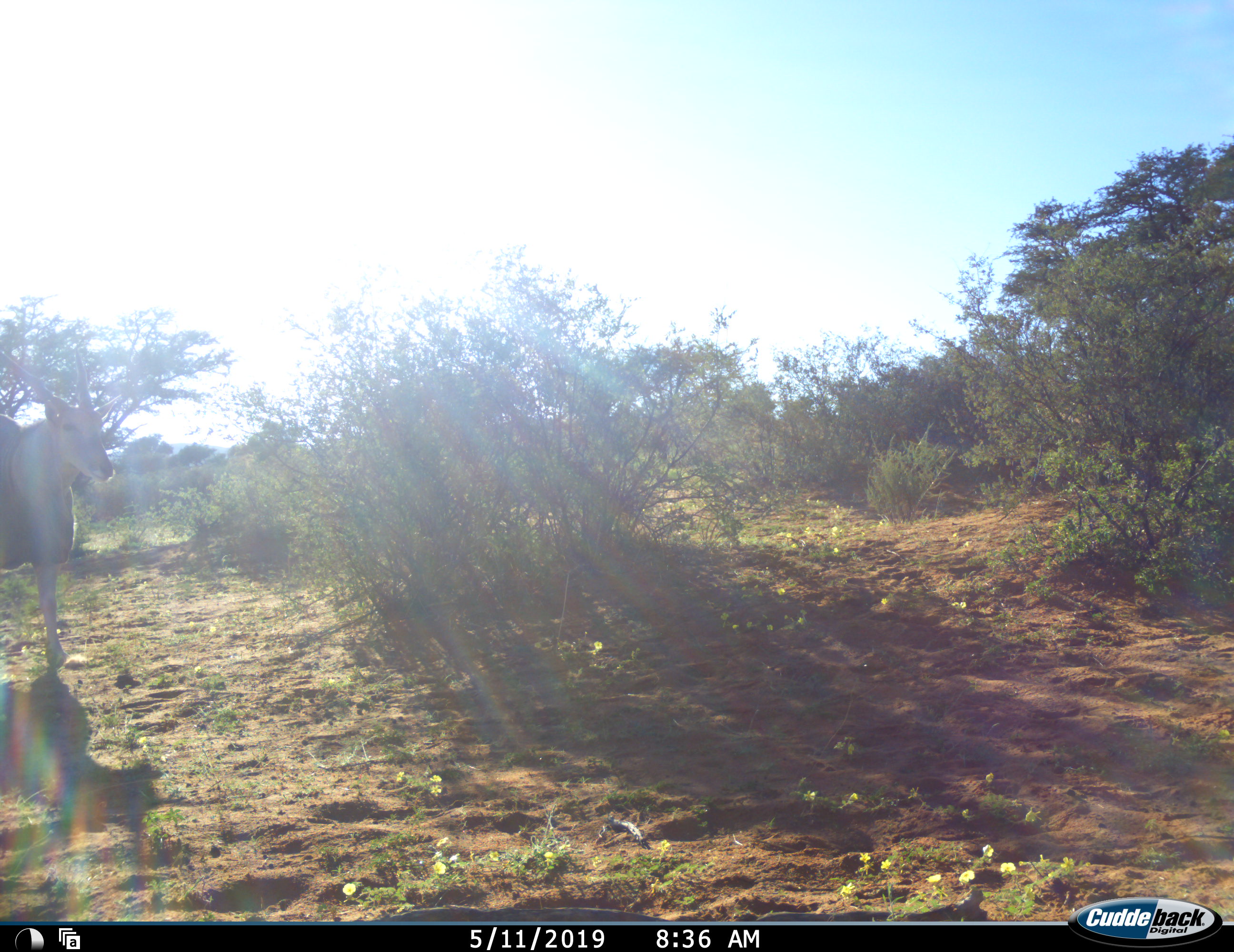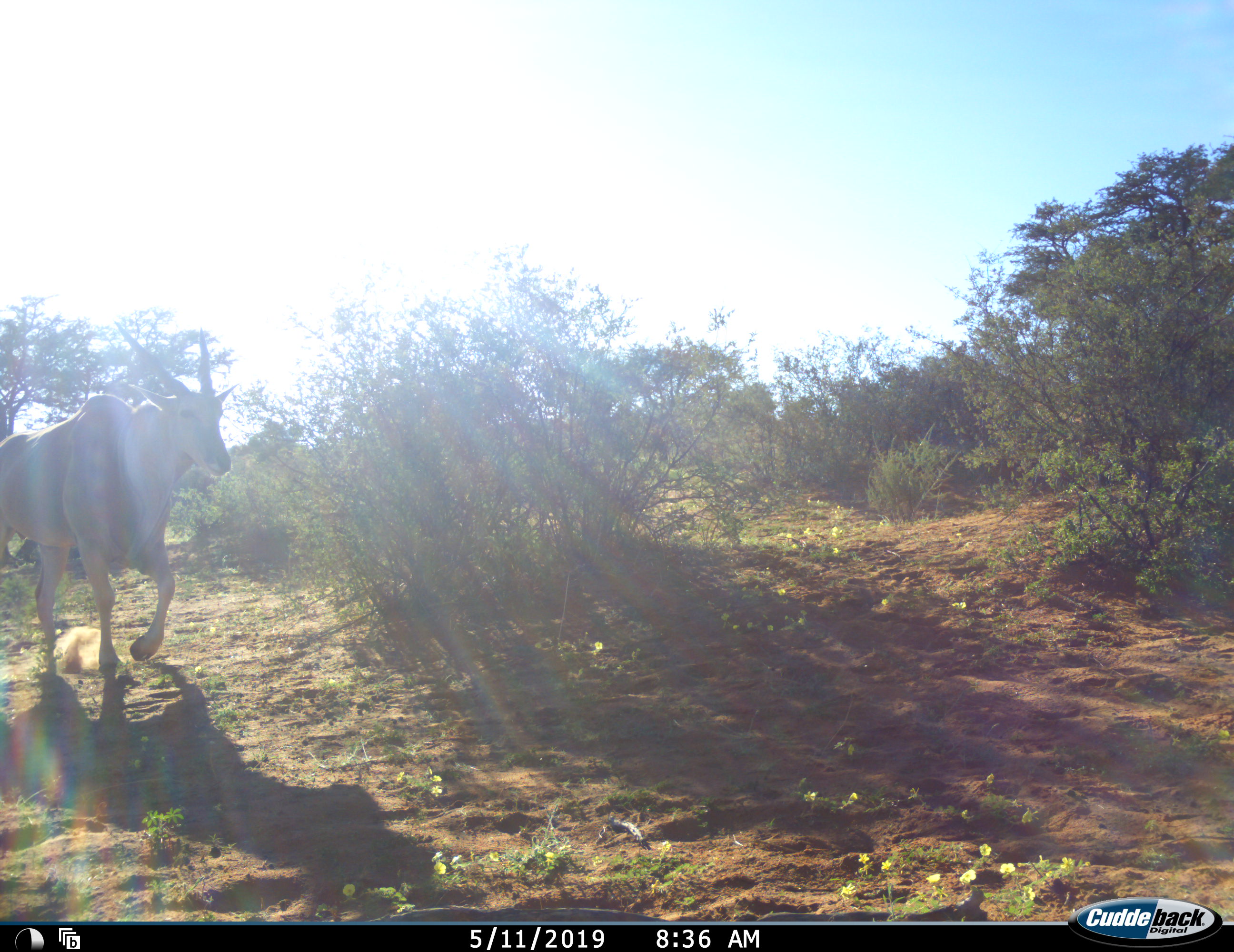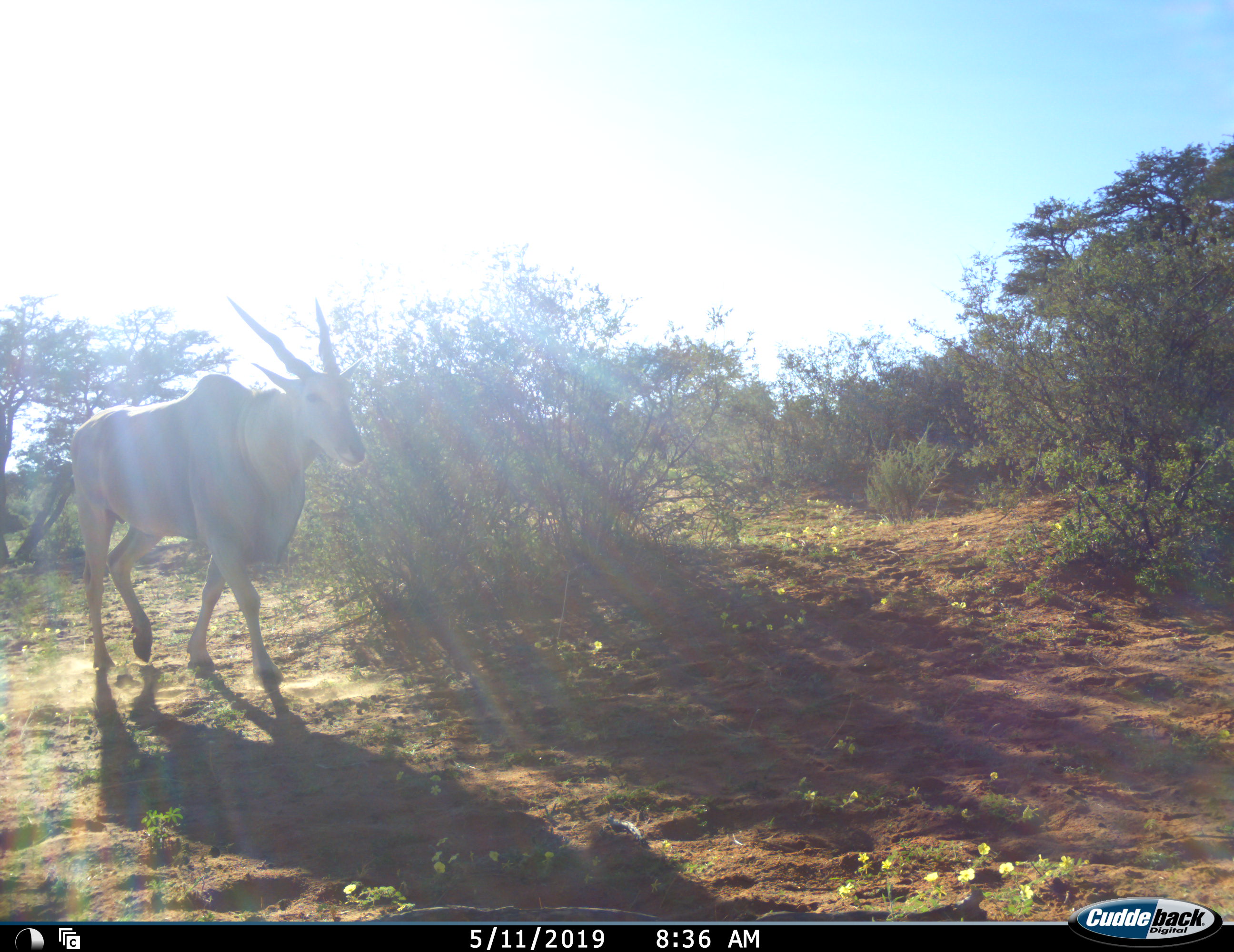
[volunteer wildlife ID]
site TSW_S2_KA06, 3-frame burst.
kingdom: Animalia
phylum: Chordata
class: Mammalia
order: Artiodactyla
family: Bovidae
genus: Tragelaphus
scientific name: Tragelaphus oryx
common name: eland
Eland (Tragelaphus oryx), count 1. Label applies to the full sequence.